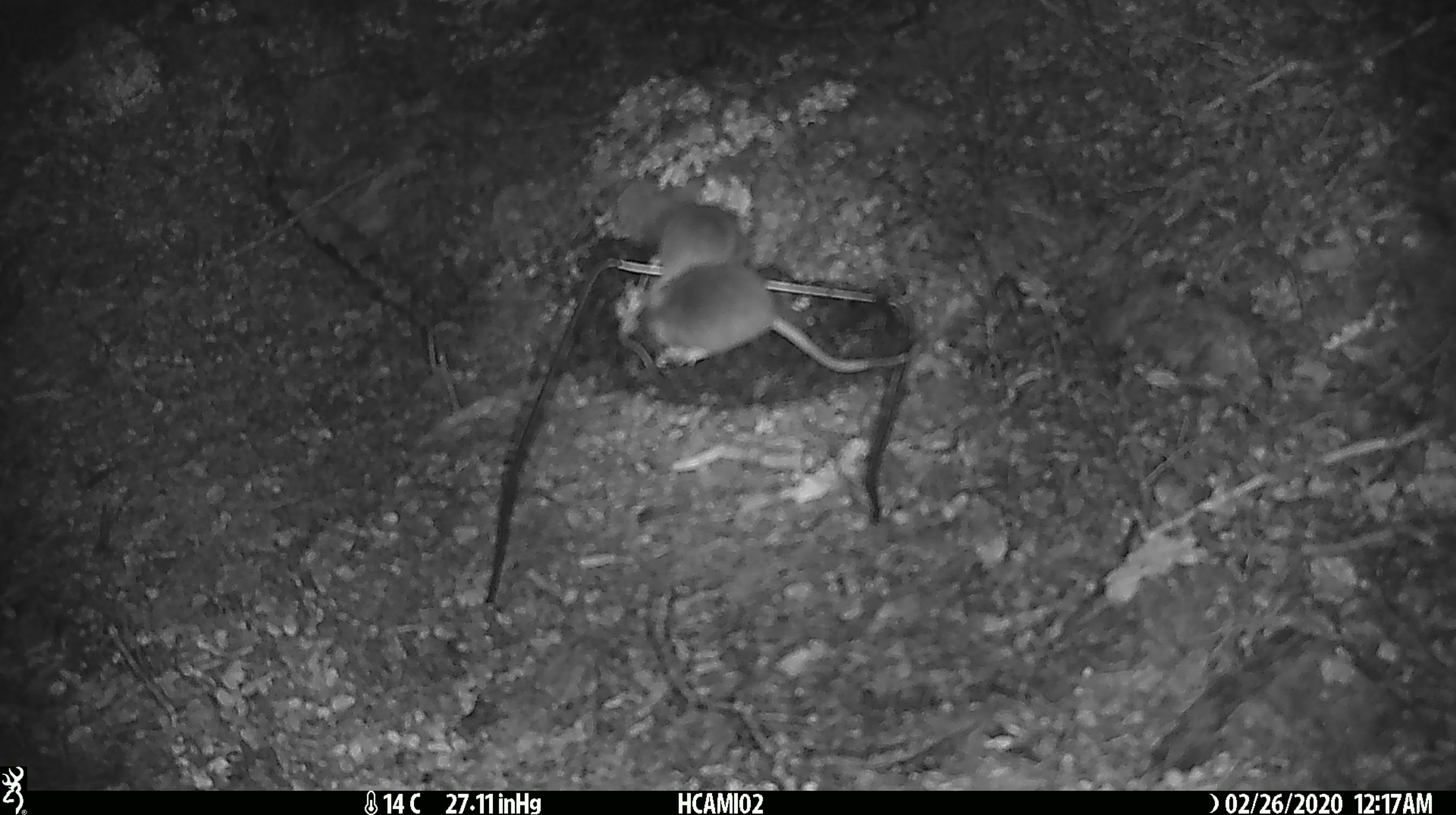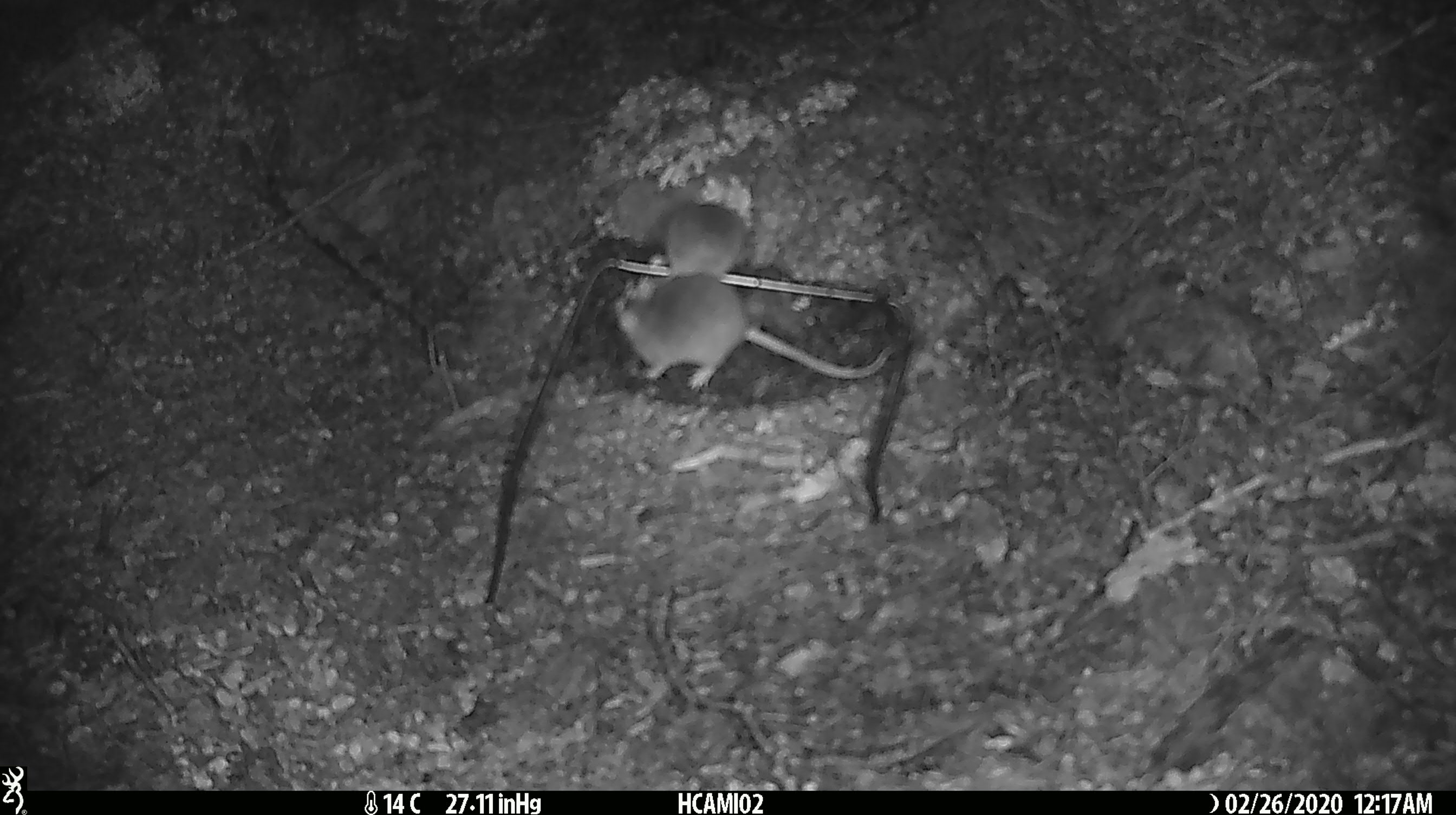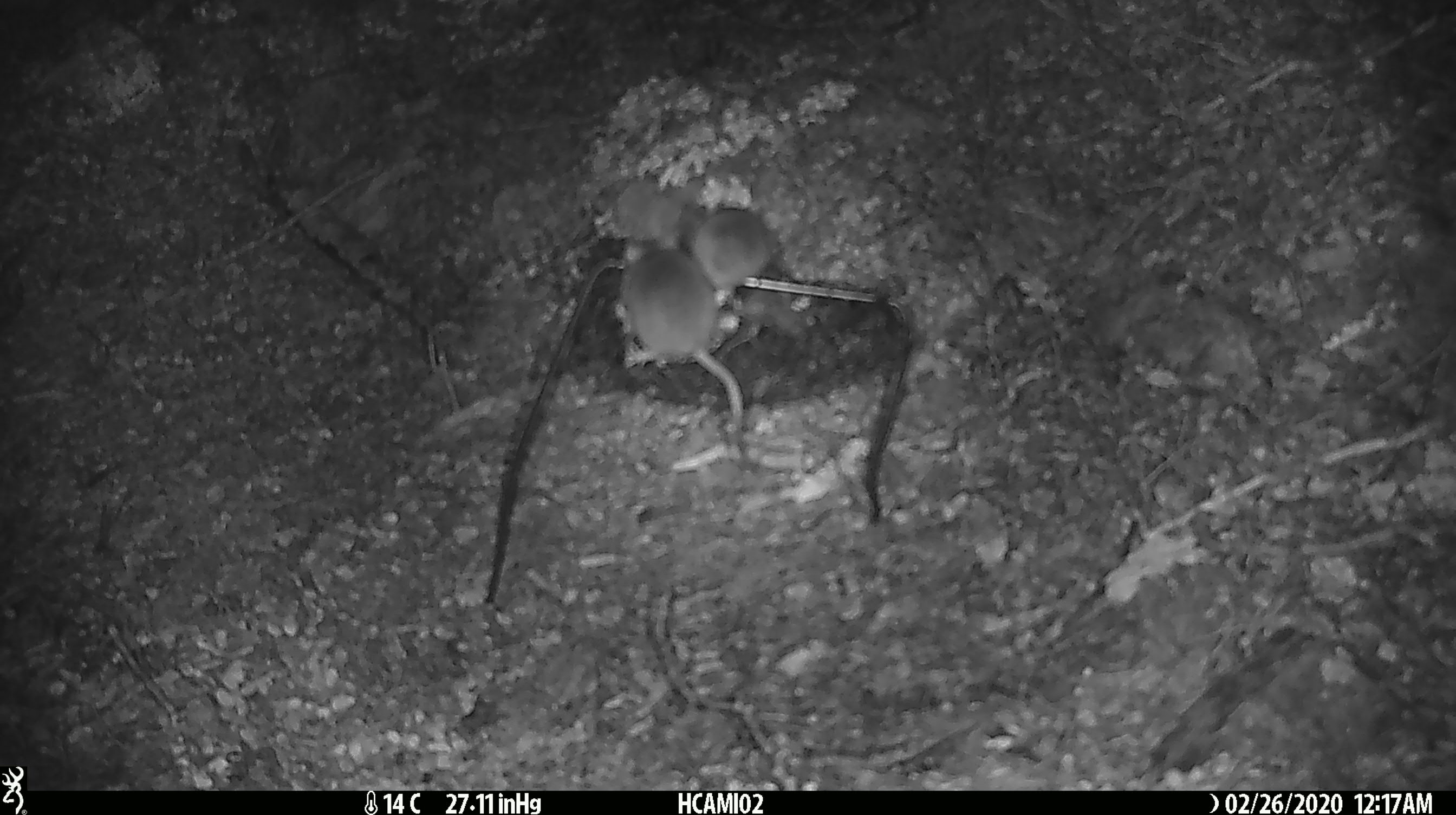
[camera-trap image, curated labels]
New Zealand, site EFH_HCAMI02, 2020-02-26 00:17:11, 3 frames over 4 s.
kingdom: Animalia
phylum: Chordata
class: Mammalia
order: Rodentia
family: Muridae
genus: Mus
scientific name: Mus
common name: mouse